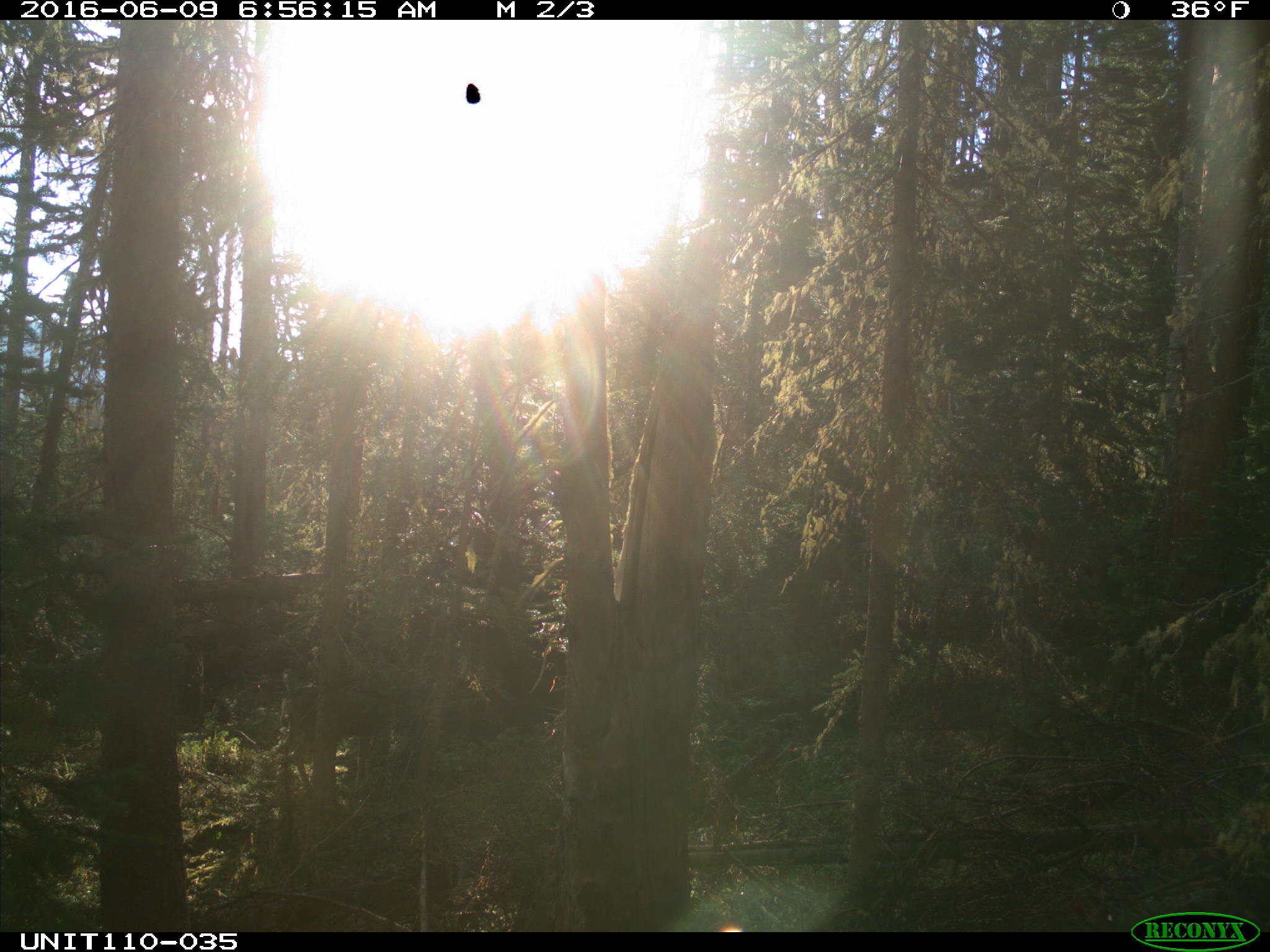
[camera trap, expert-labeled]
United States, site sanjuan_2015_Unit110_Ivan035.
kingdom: Animalia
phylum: Chordata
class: Mammalia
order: Artiodactyla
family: Cervidae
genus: Odocoileus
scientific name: Odocoileus hemionus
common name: mule deer